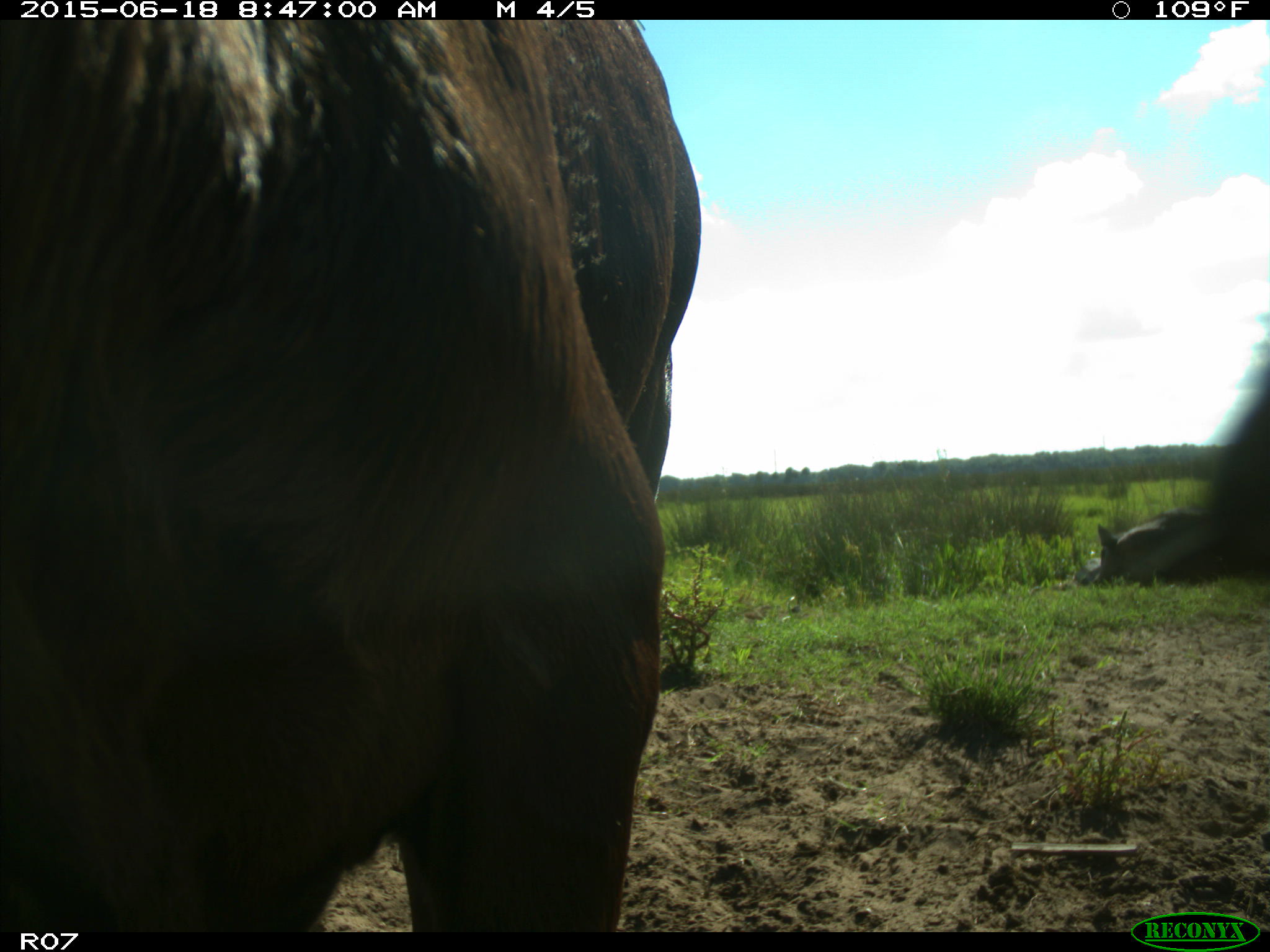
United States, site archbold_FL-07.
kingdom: Animalia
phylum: Chordata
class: Mammalia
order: Artiodactyla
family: Bovidae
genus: Bos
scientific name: Bos taurus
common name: domestic cow